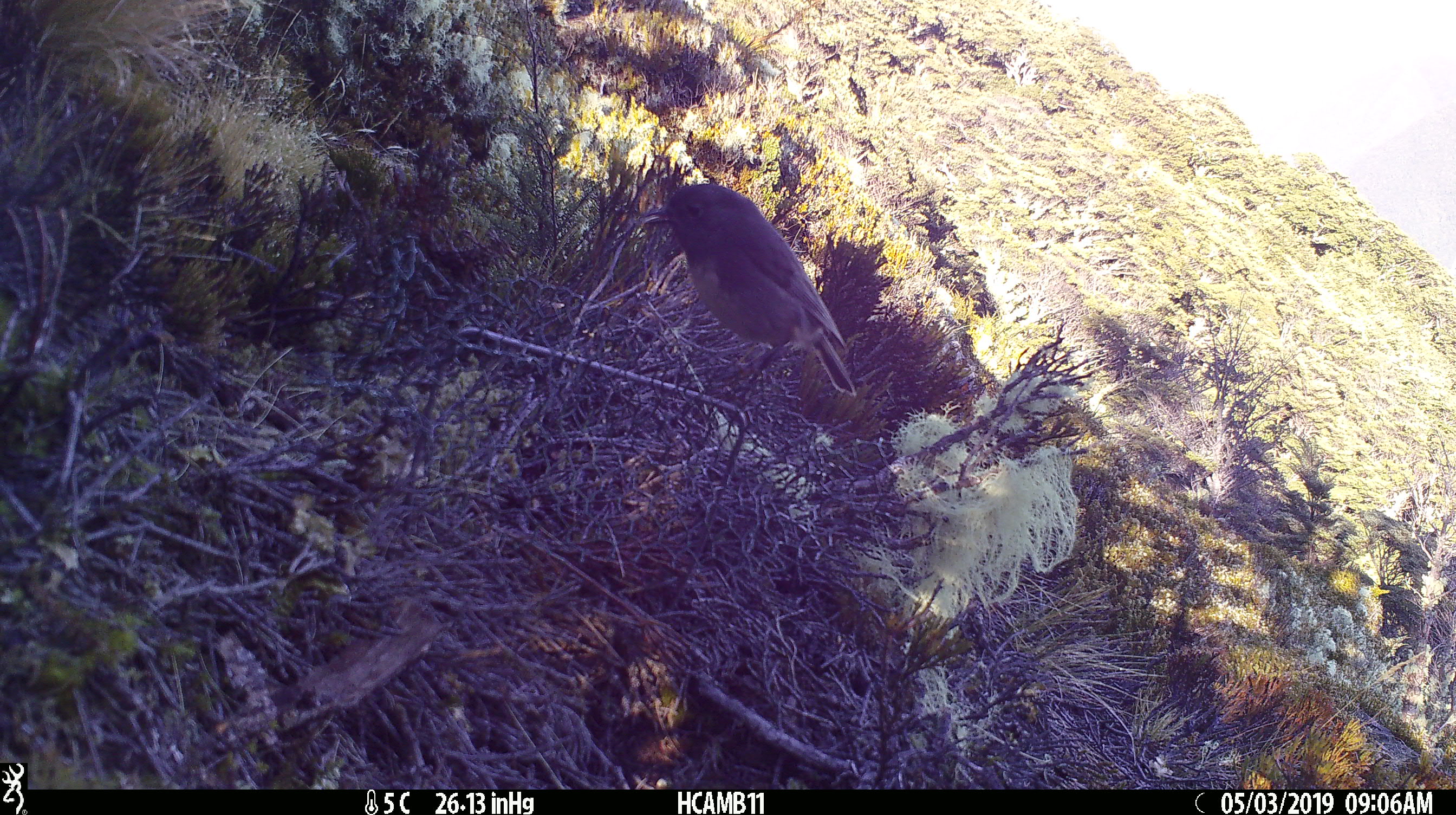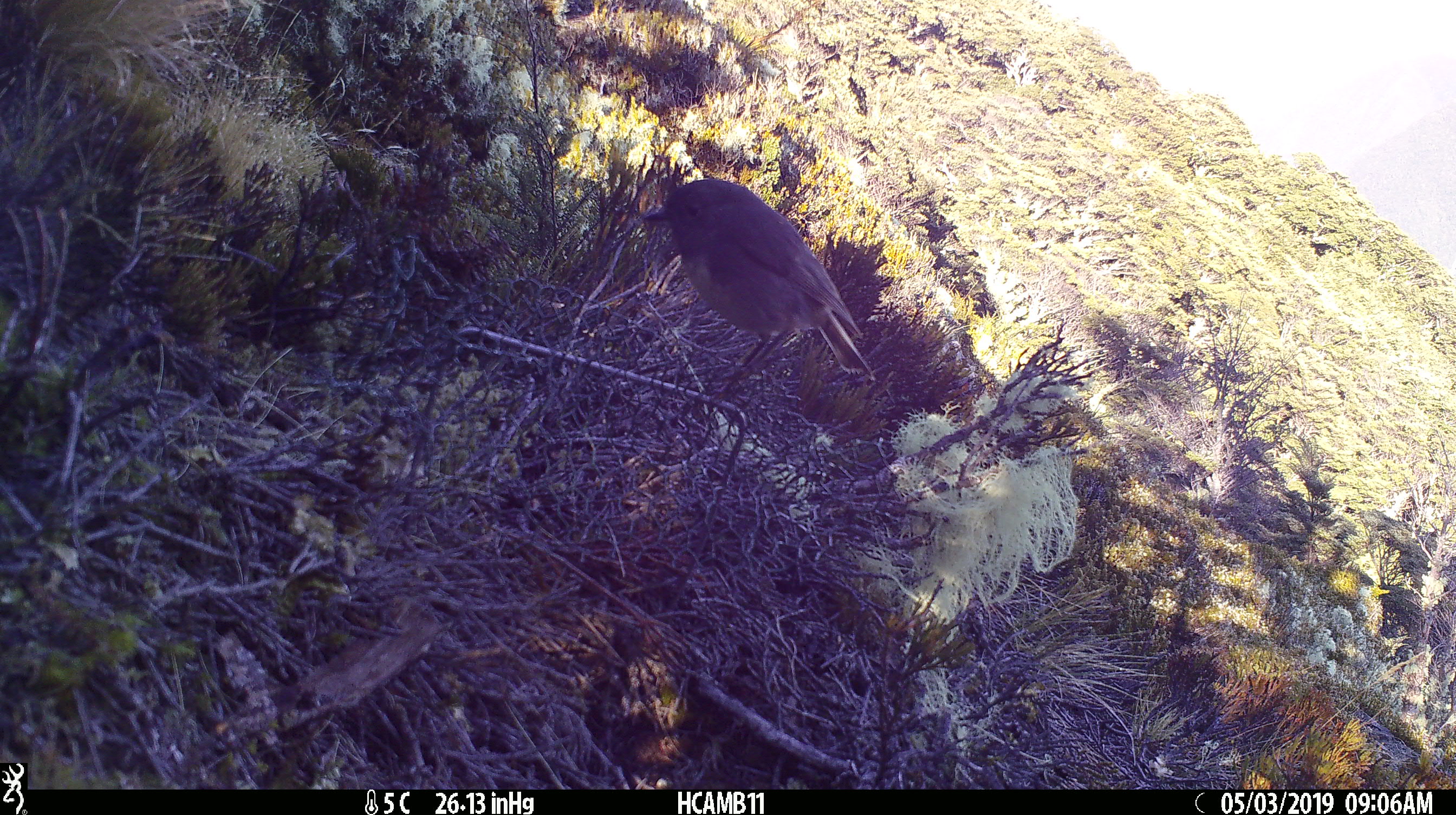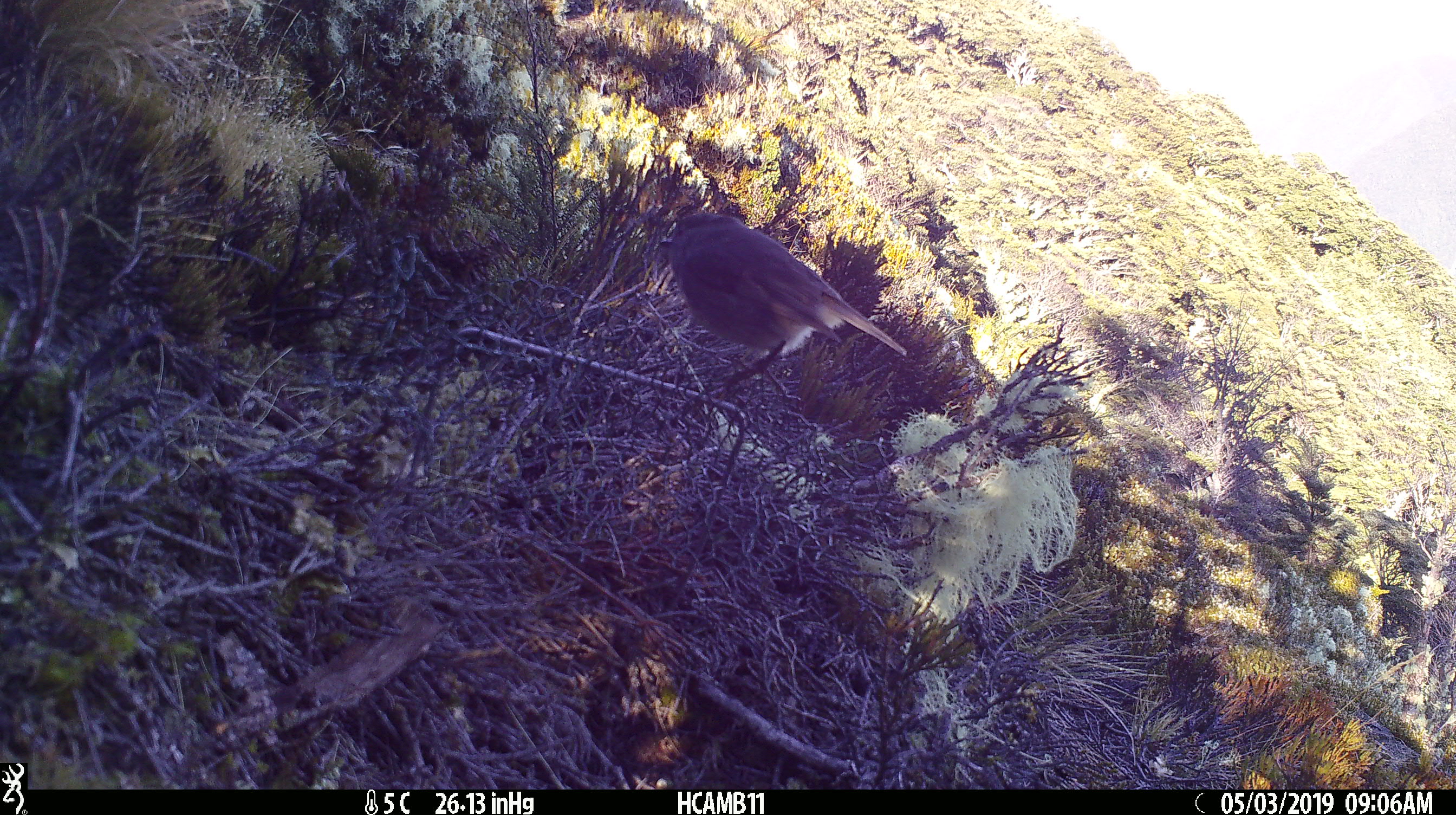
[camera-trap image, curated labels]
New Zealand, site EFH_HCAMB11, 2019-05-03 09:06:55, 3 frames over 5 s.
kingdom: Animalia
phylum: Chordata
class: Aves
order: Passeriformes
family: Petroicidae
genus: Petroica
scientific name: Petroica australis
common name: new zealand robin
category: robin